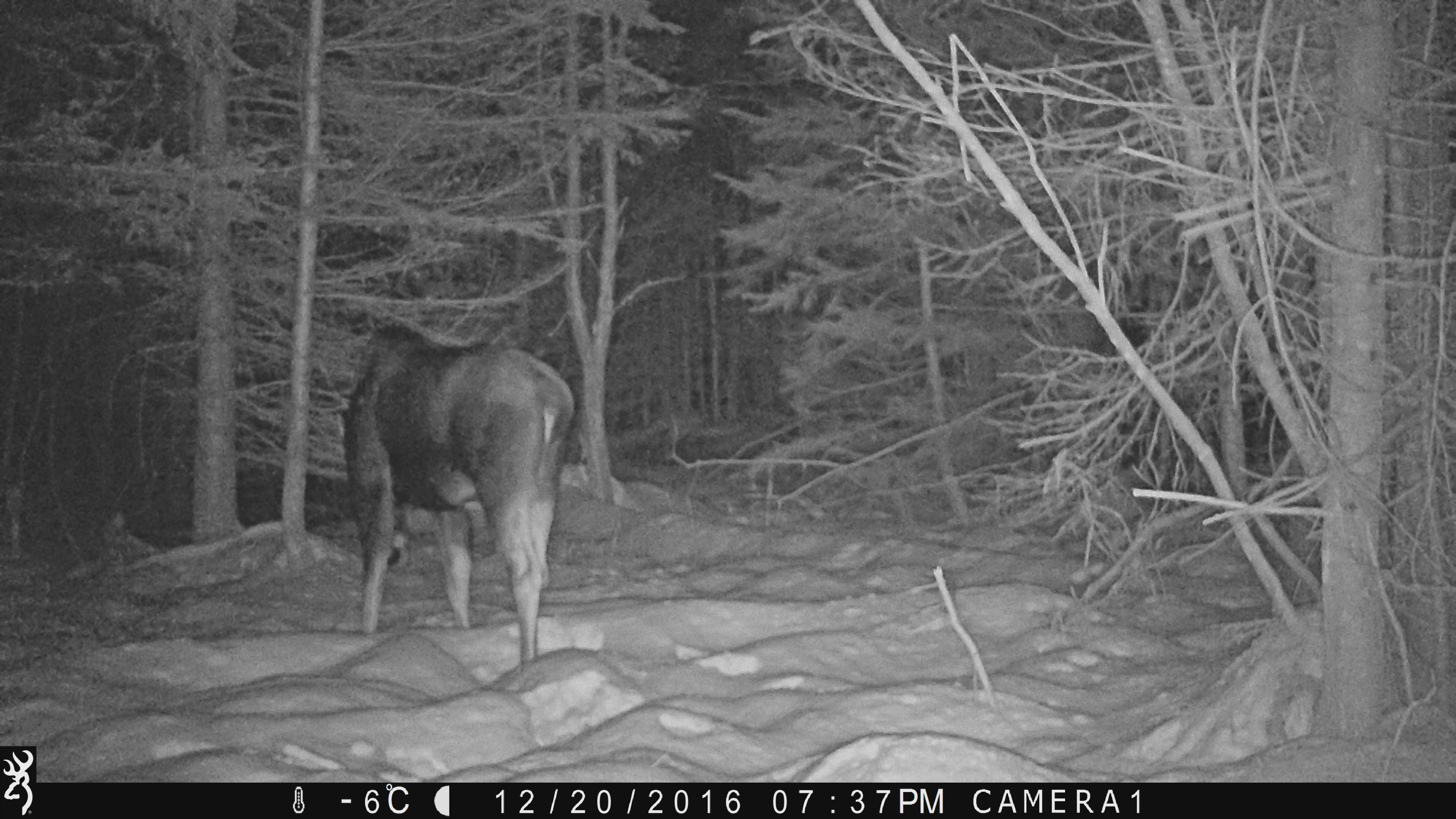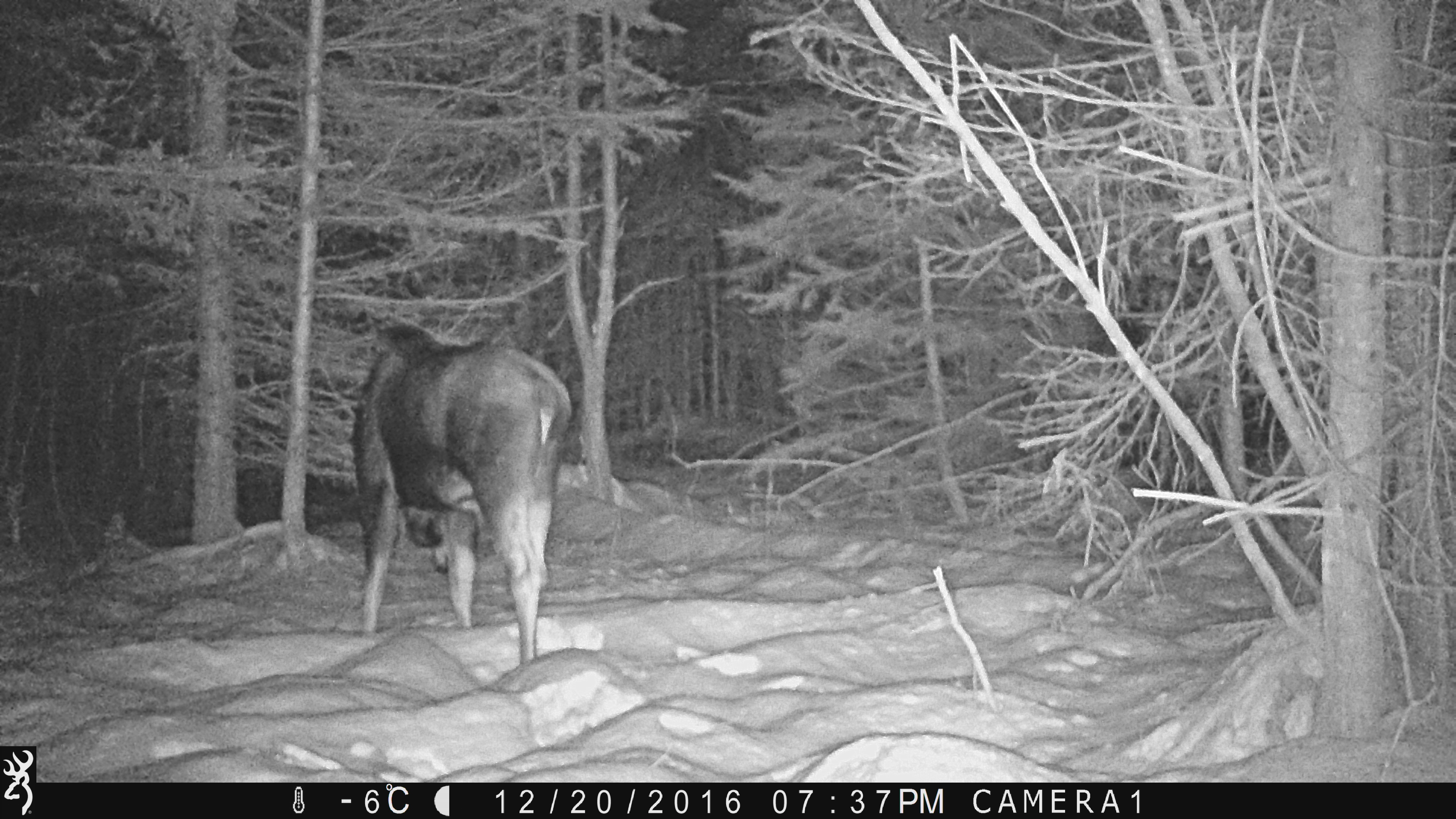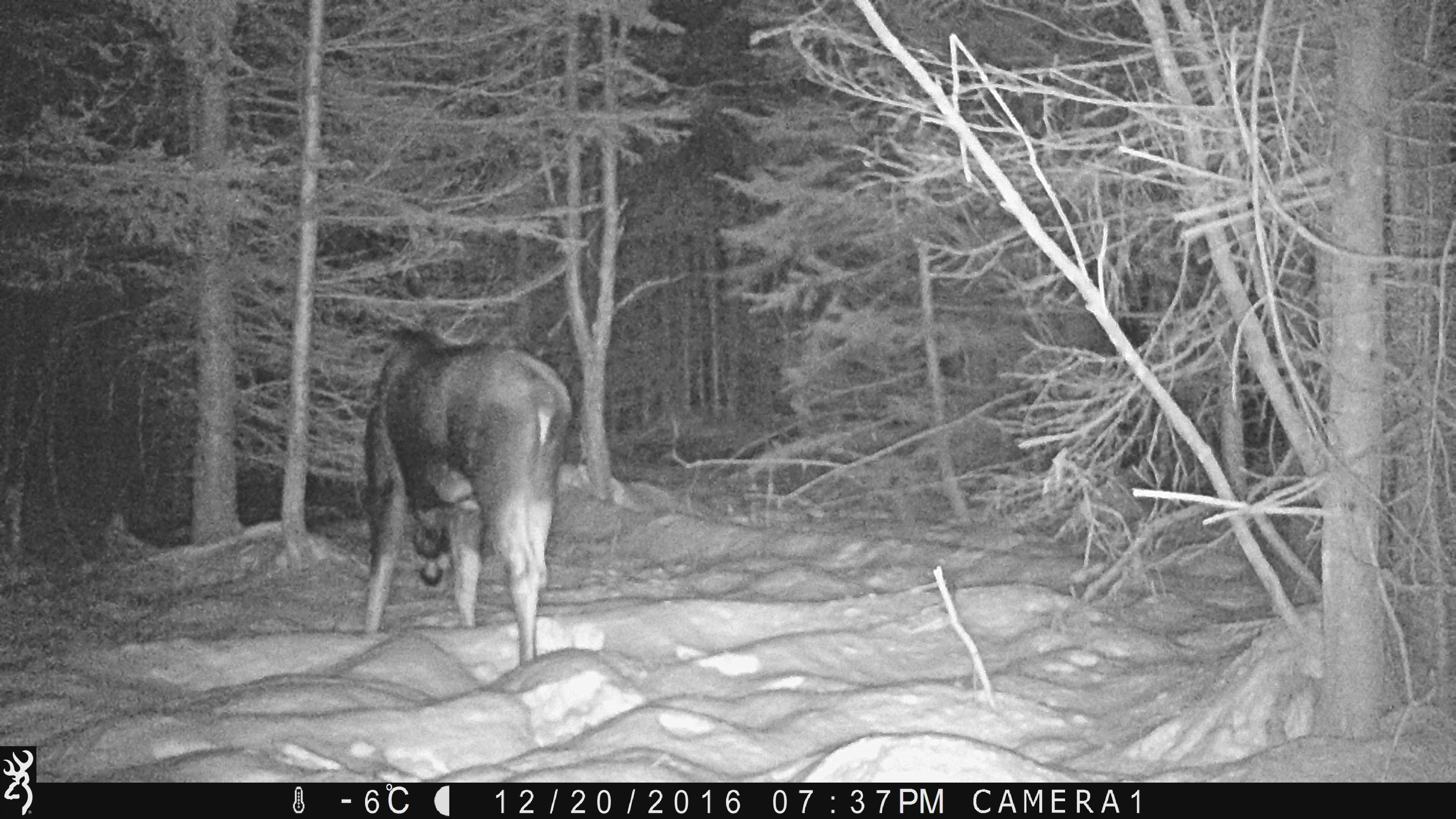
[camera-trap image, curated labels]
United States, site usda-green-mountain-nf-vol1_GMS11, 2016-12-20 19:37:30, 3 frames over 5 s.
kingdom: Animalia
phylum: Chordata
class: Mammalia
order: Artiodactyla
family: Cervidae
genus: Alces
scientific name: Alces alces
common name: moose